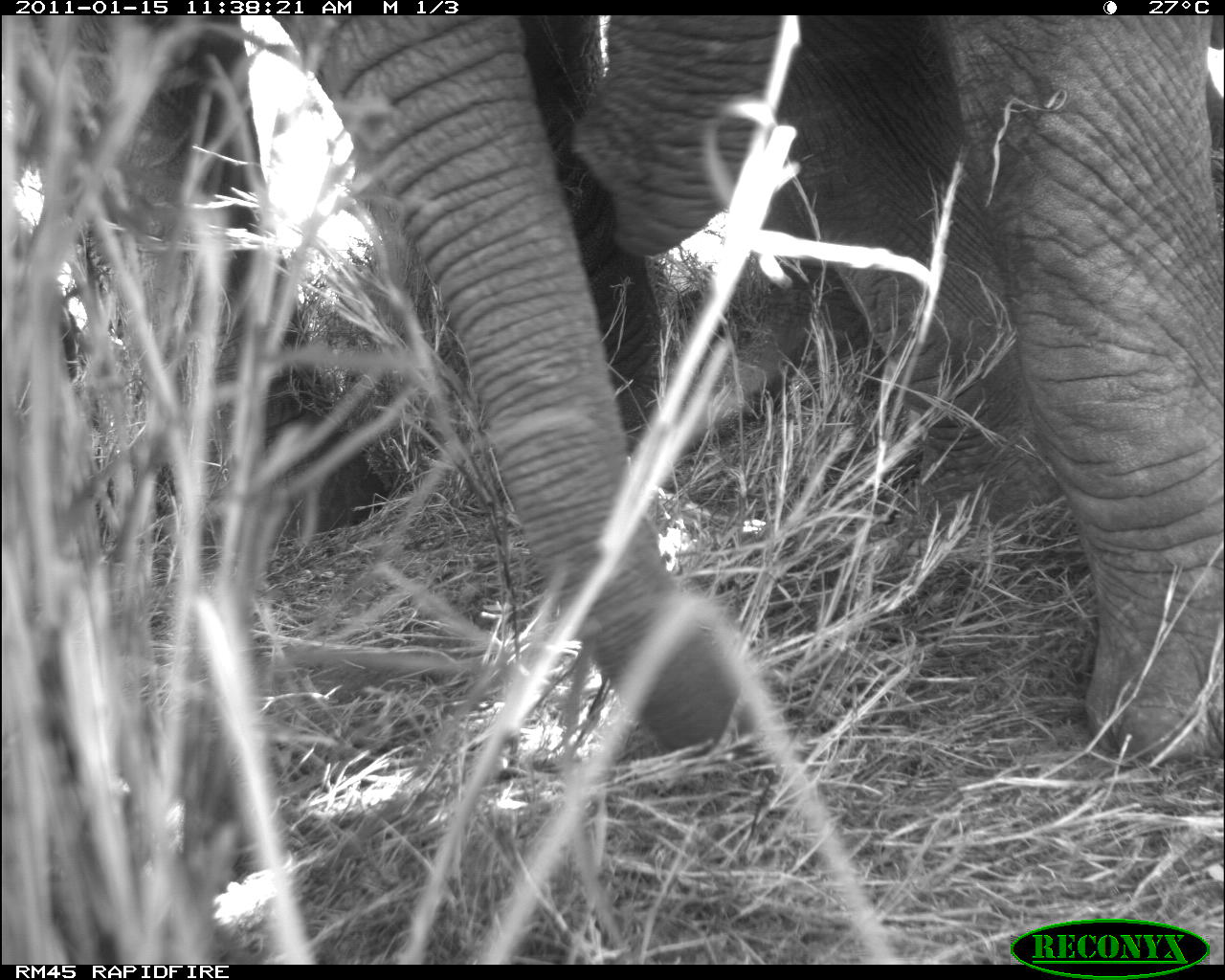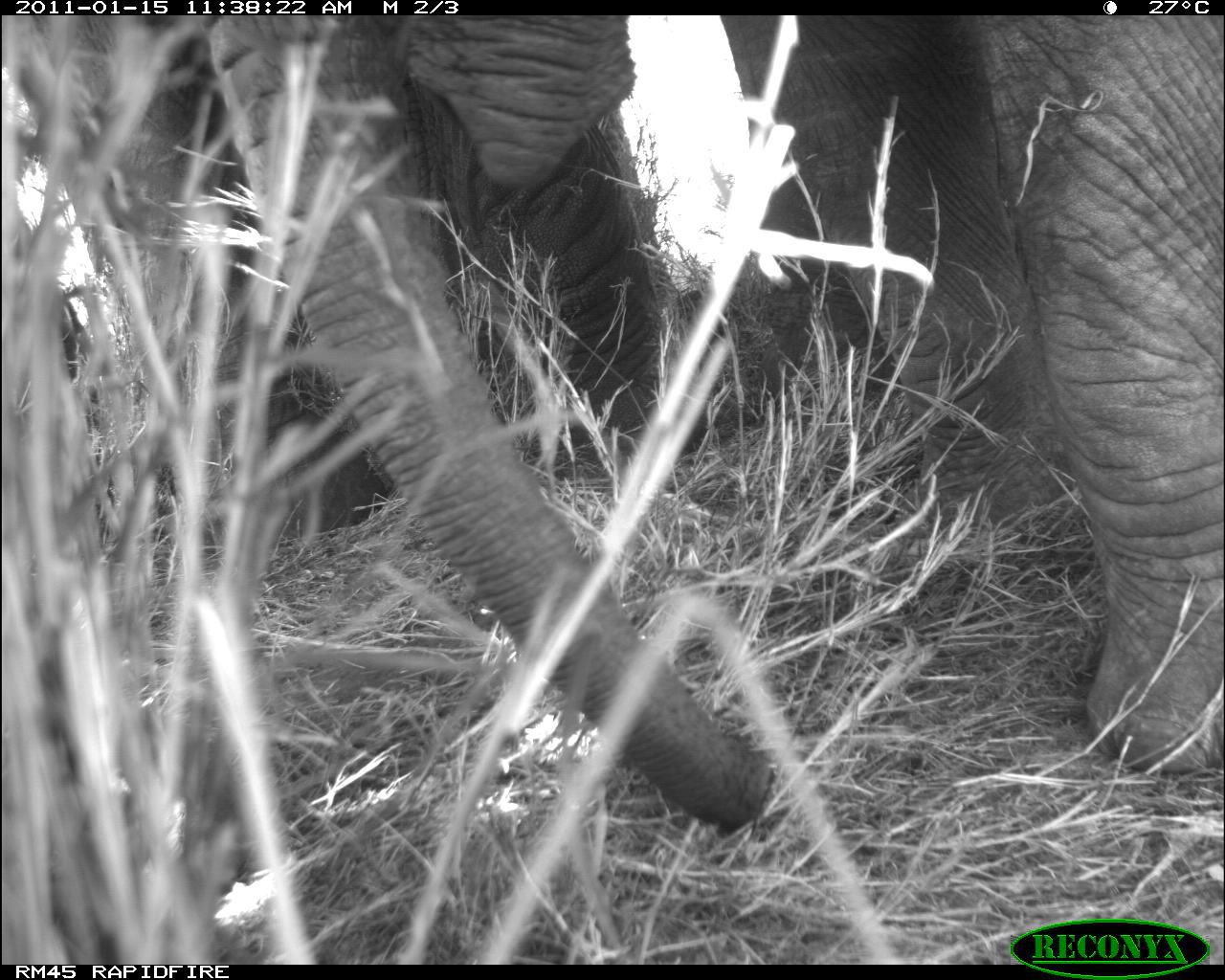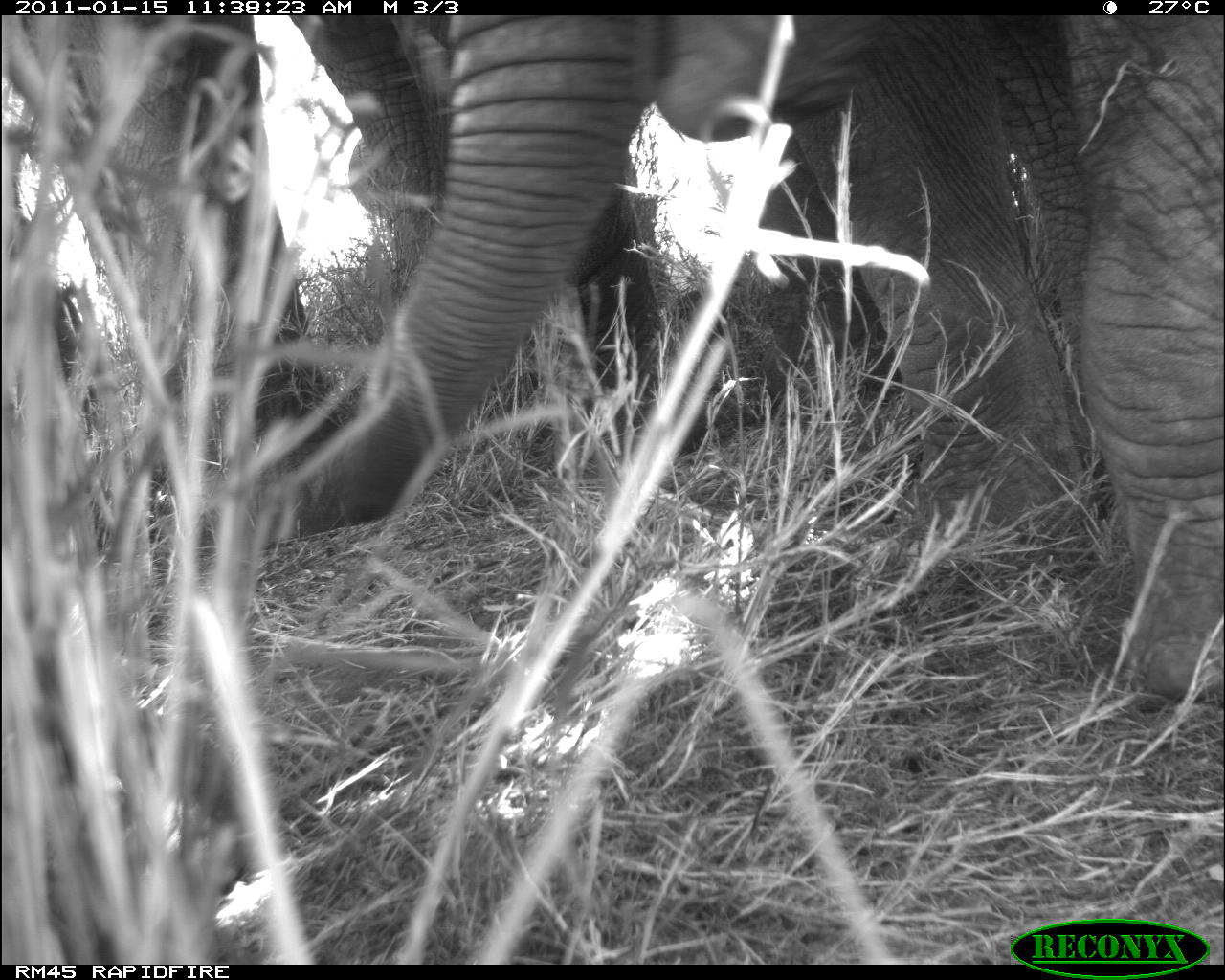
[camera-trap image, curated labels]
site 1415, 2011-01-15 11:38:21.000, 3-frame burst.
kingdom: Animalia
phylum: Chordata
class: Mammalia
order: Proboscidea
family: Elephantidae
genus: Loxodonta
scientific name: Loxodonta africana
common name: african bush elephant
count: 2